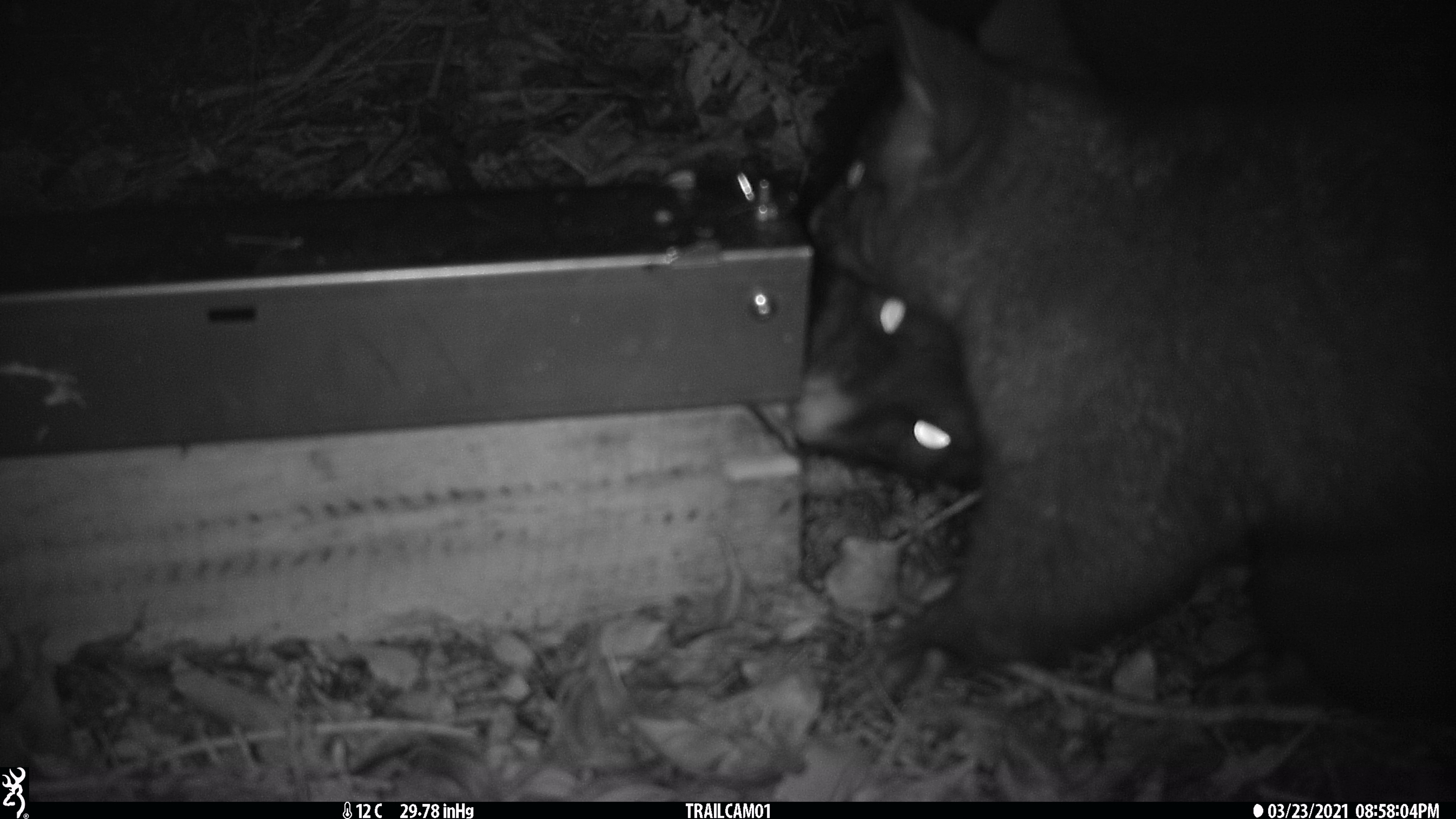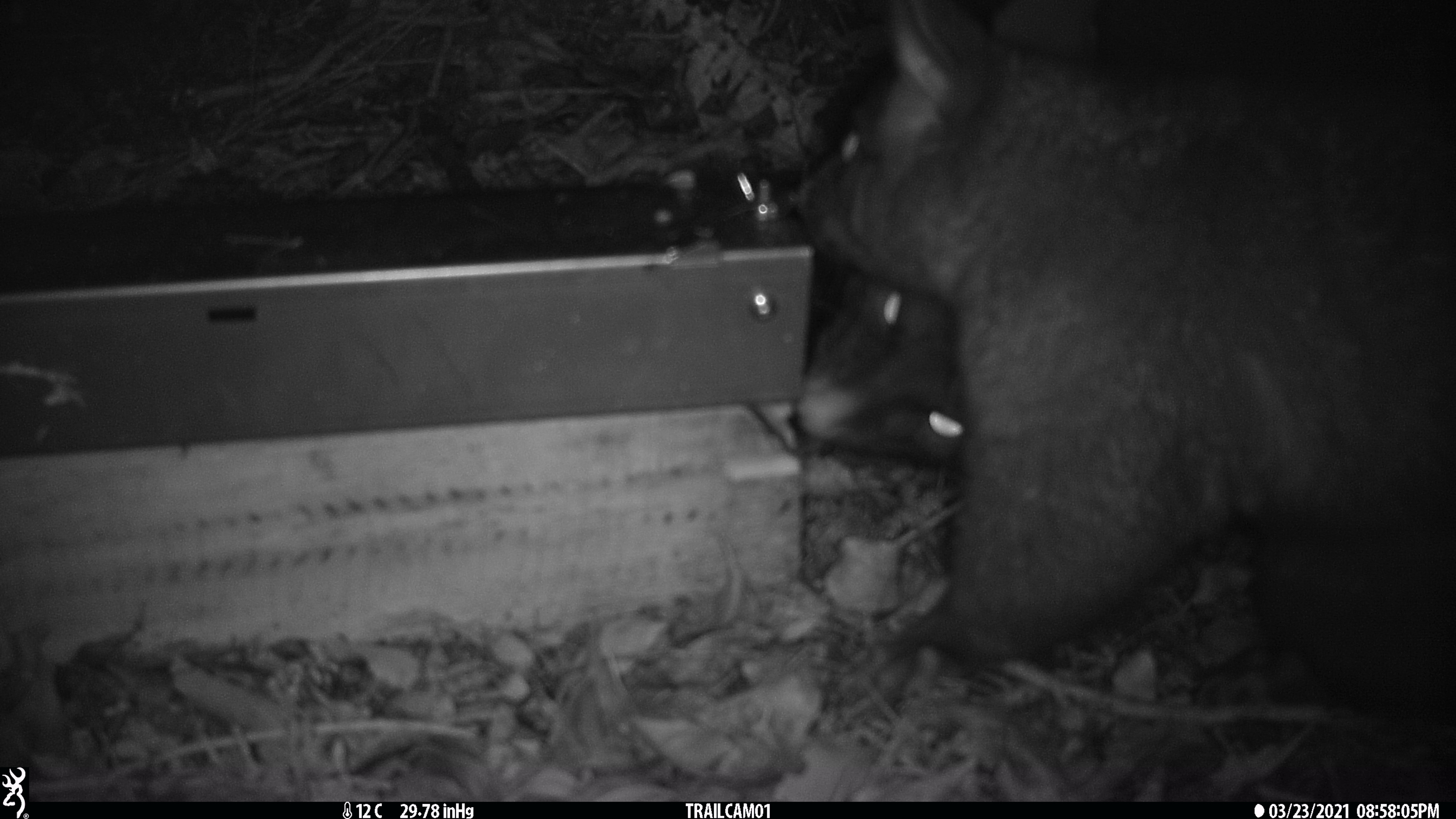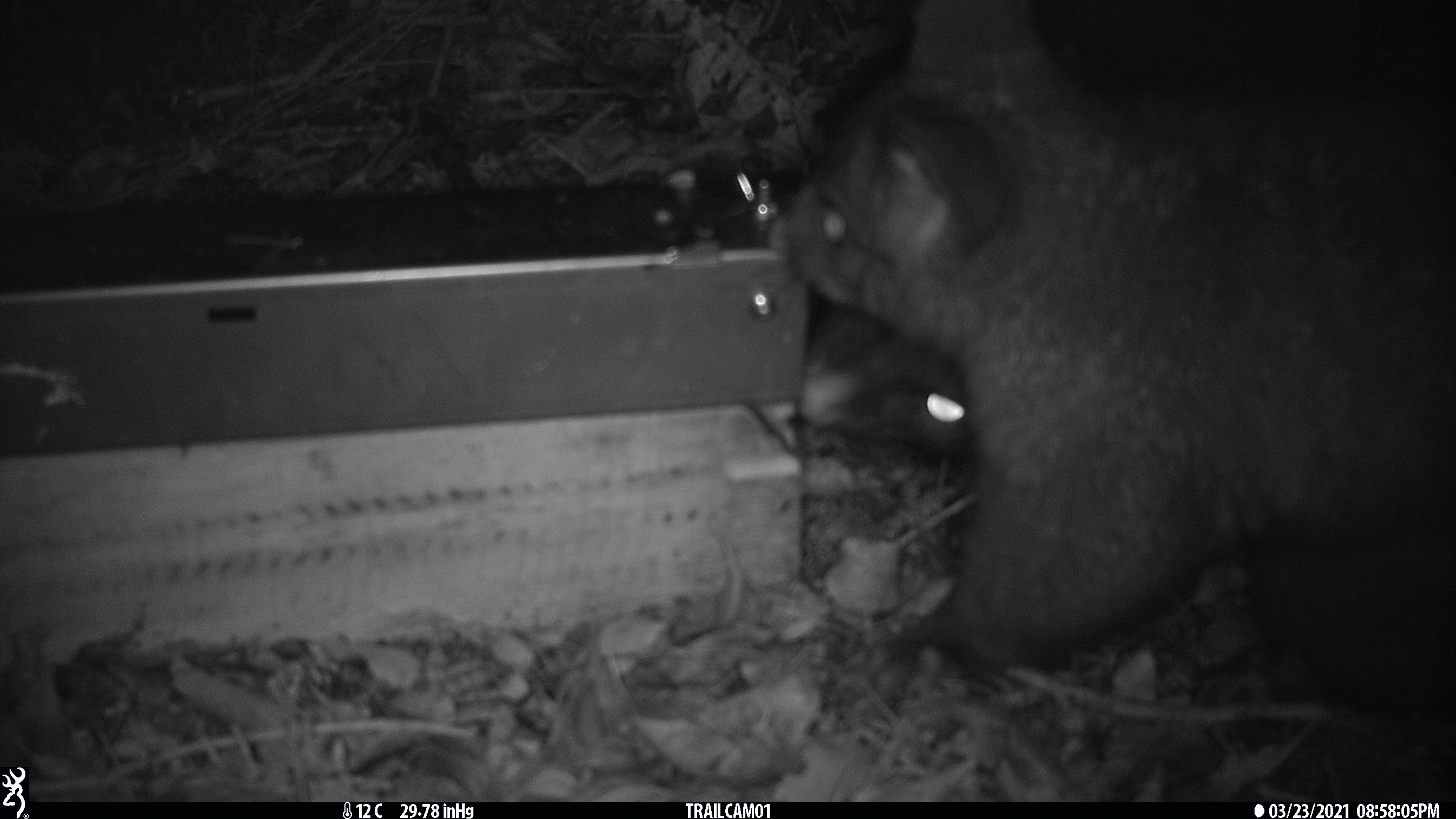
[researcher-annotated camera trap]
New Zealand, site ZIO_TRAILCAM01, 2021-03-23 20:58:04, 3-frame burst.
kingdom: Animalia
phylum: Chordata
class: Mammalia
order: Diprotodontia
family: Phalangeridae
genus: Trichosurus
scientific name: Trichosurus vulpecula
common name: common brushtail possum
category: possum